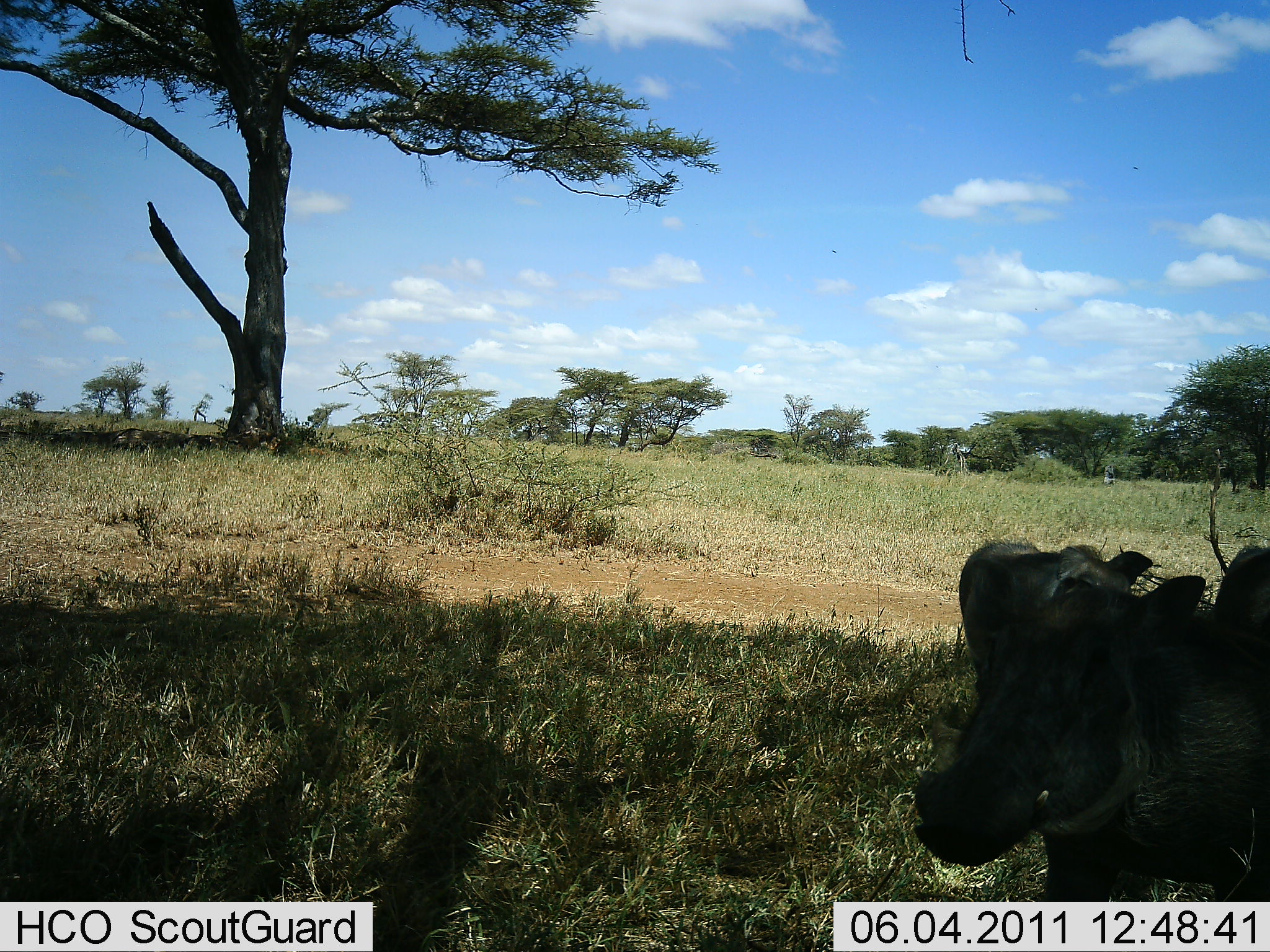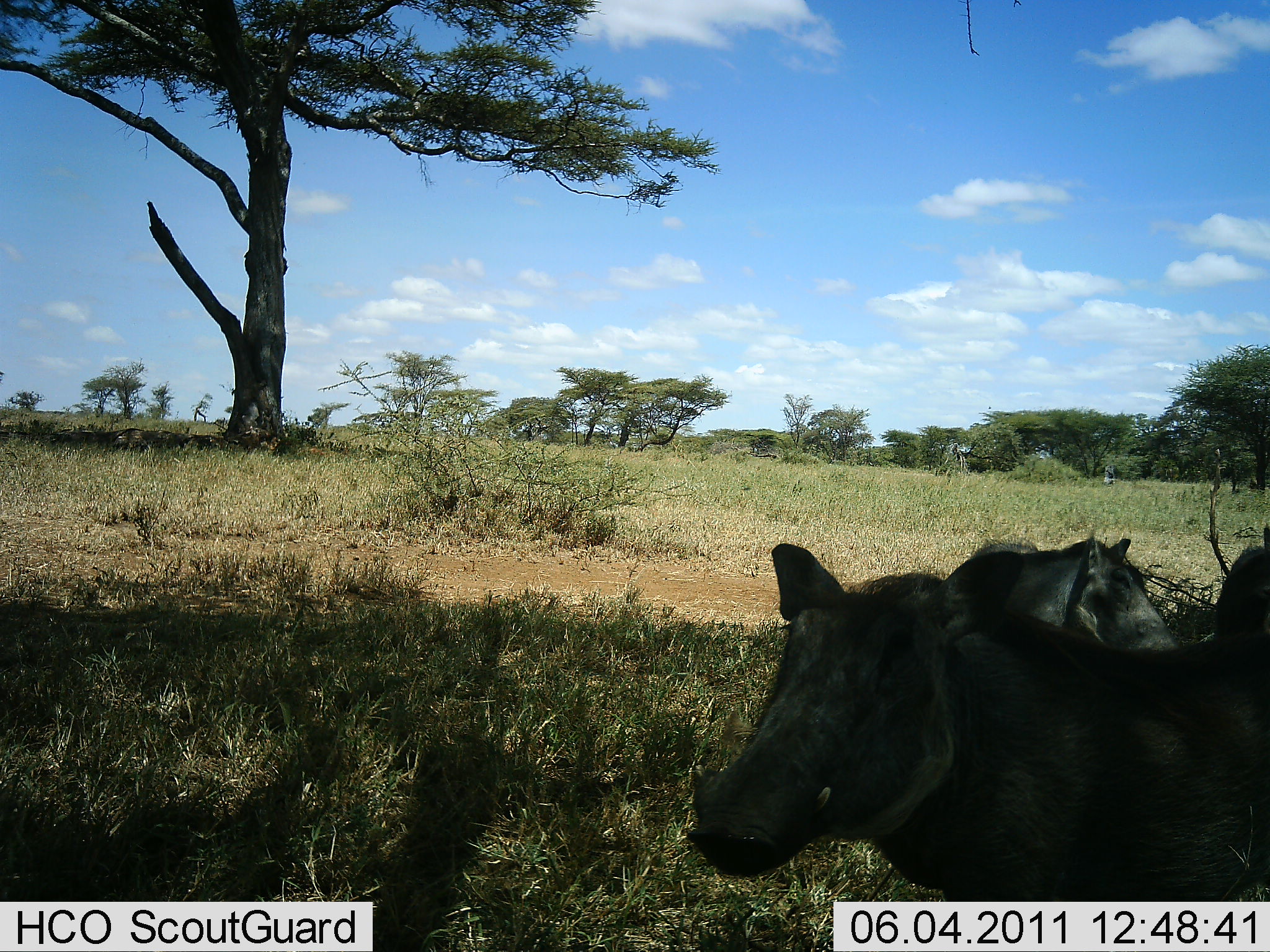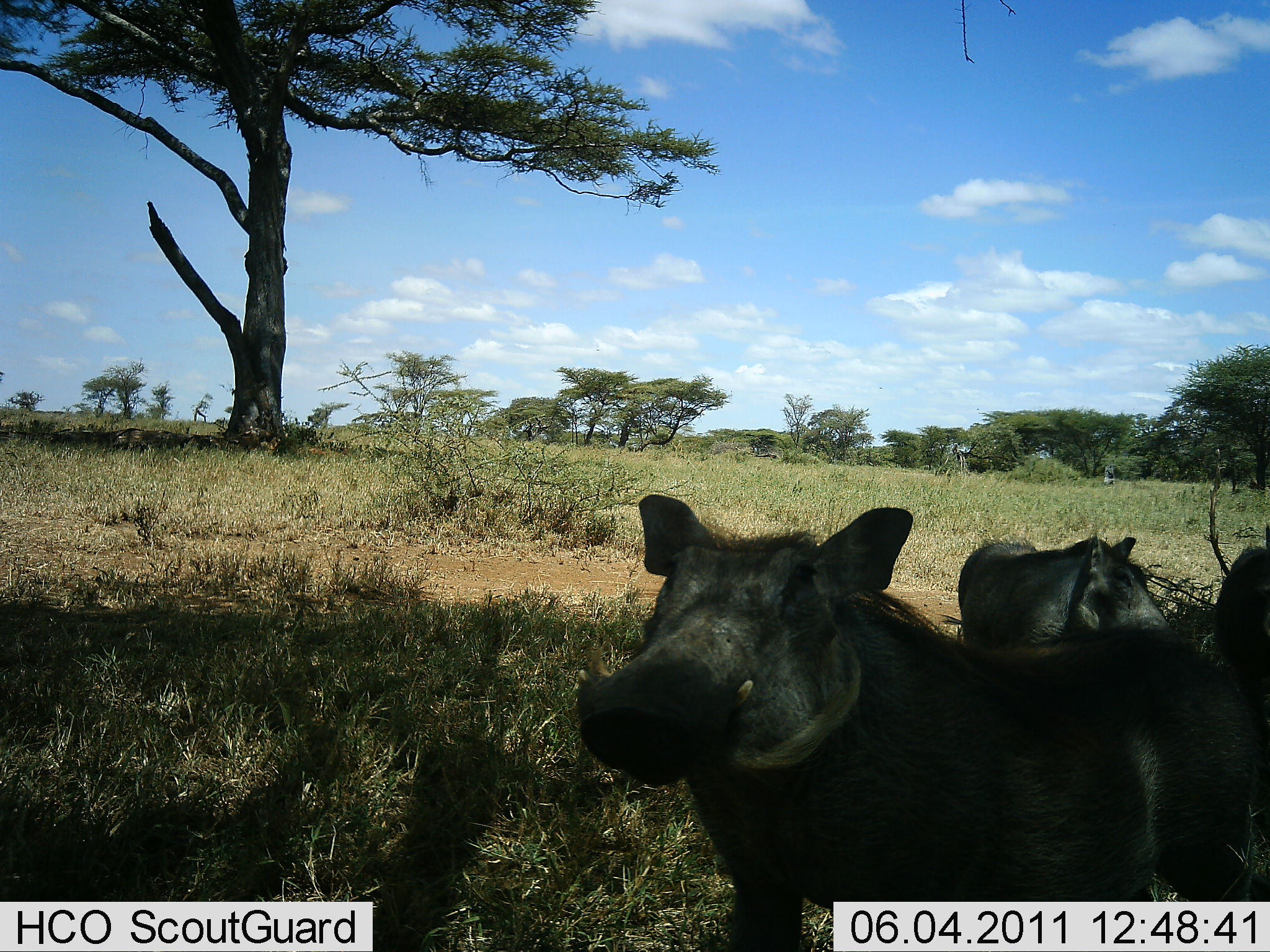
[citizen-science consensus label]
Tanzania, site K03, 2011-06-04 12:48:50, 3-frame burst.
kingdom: Animalia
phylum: Chordata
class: Mammalia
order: Artiodactyla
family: Suidae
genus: Phacochoerus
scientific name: Phacochoerus africanus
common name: warthog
Warthog (Phacochoerus africanus), count 3. Behavior (volunteer vote fractions): standing 75%, resting 0%, moving 50%, interacting 8%. Young present (vote fraction): 0%. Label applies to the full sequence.